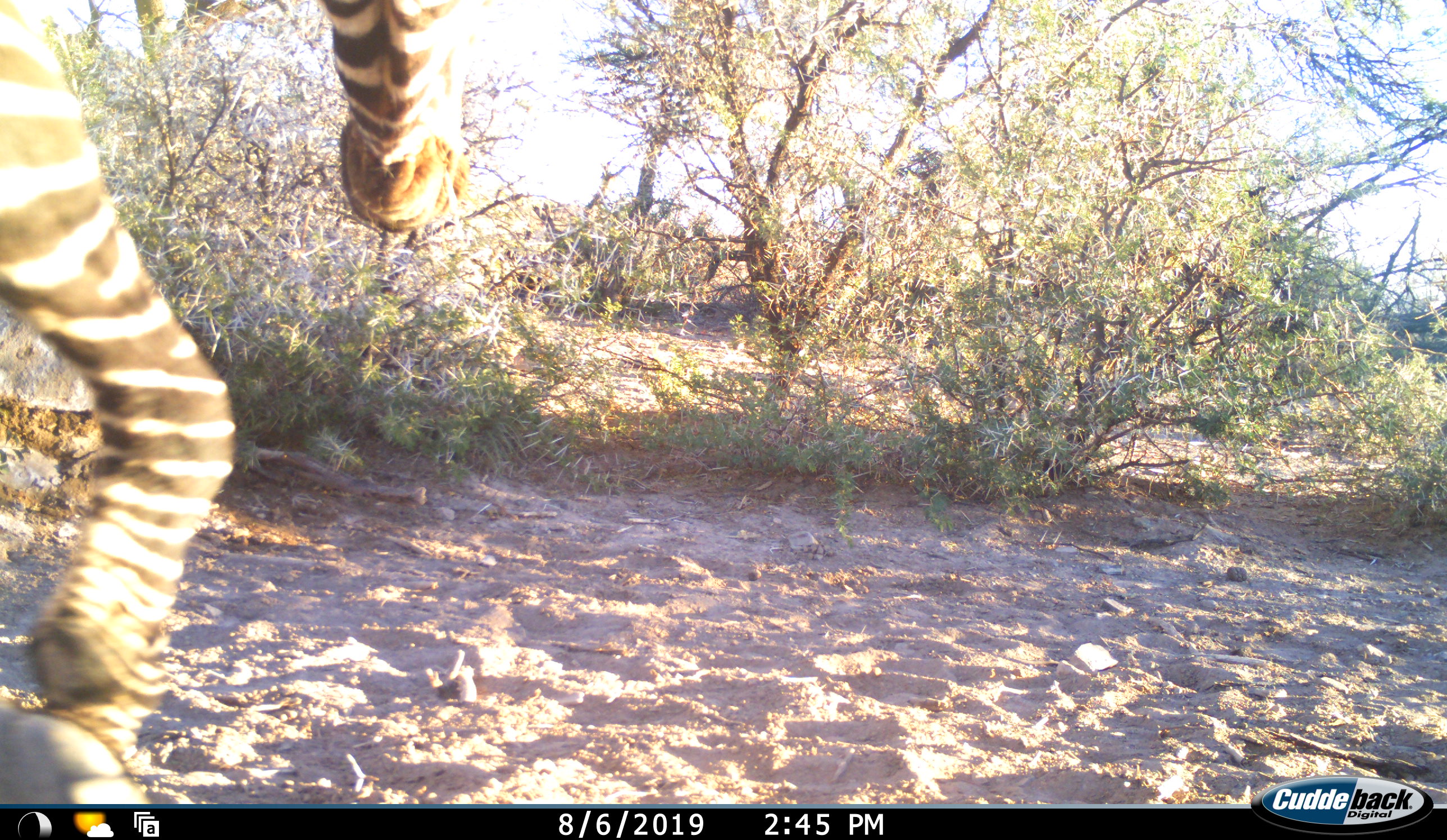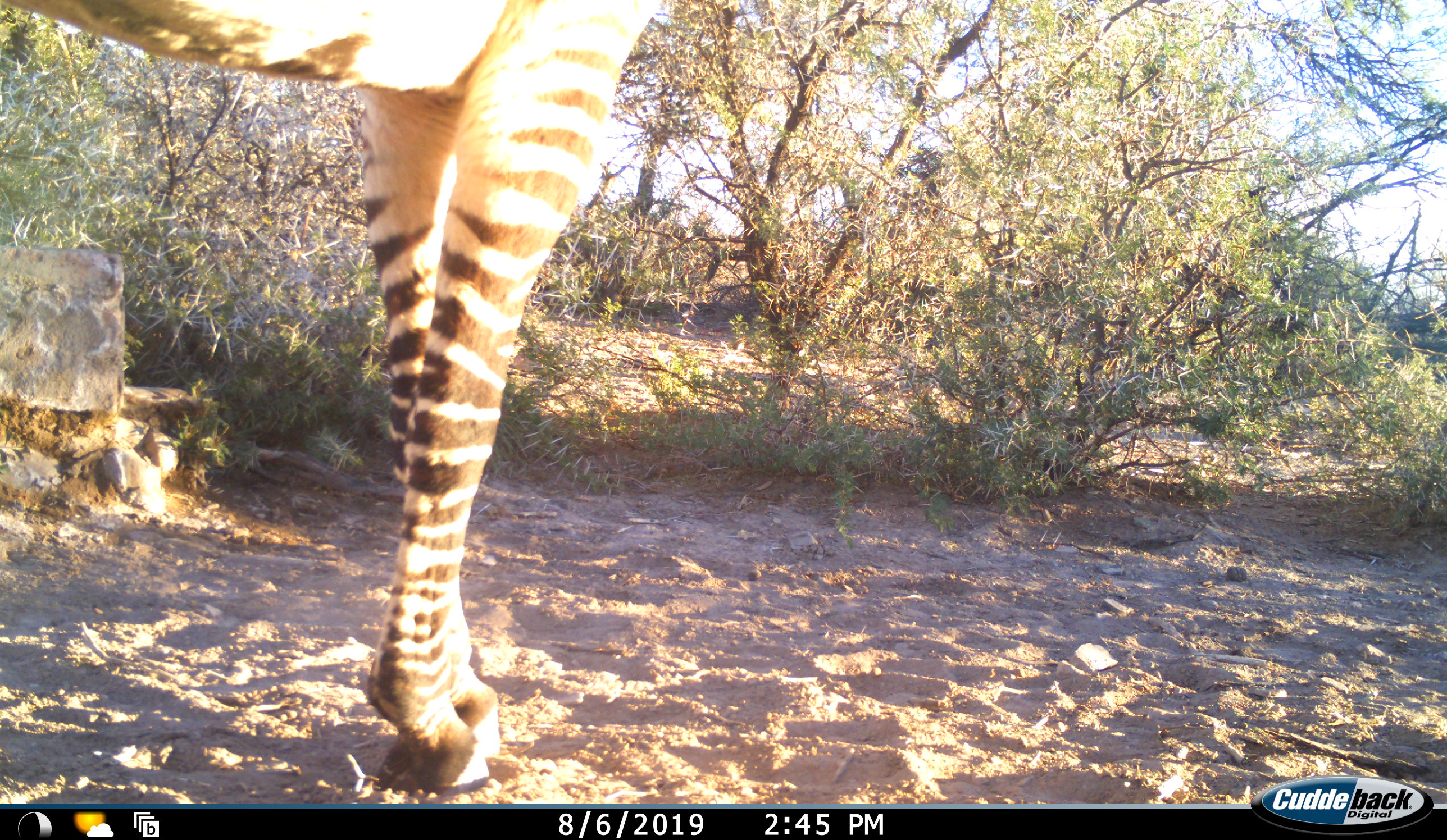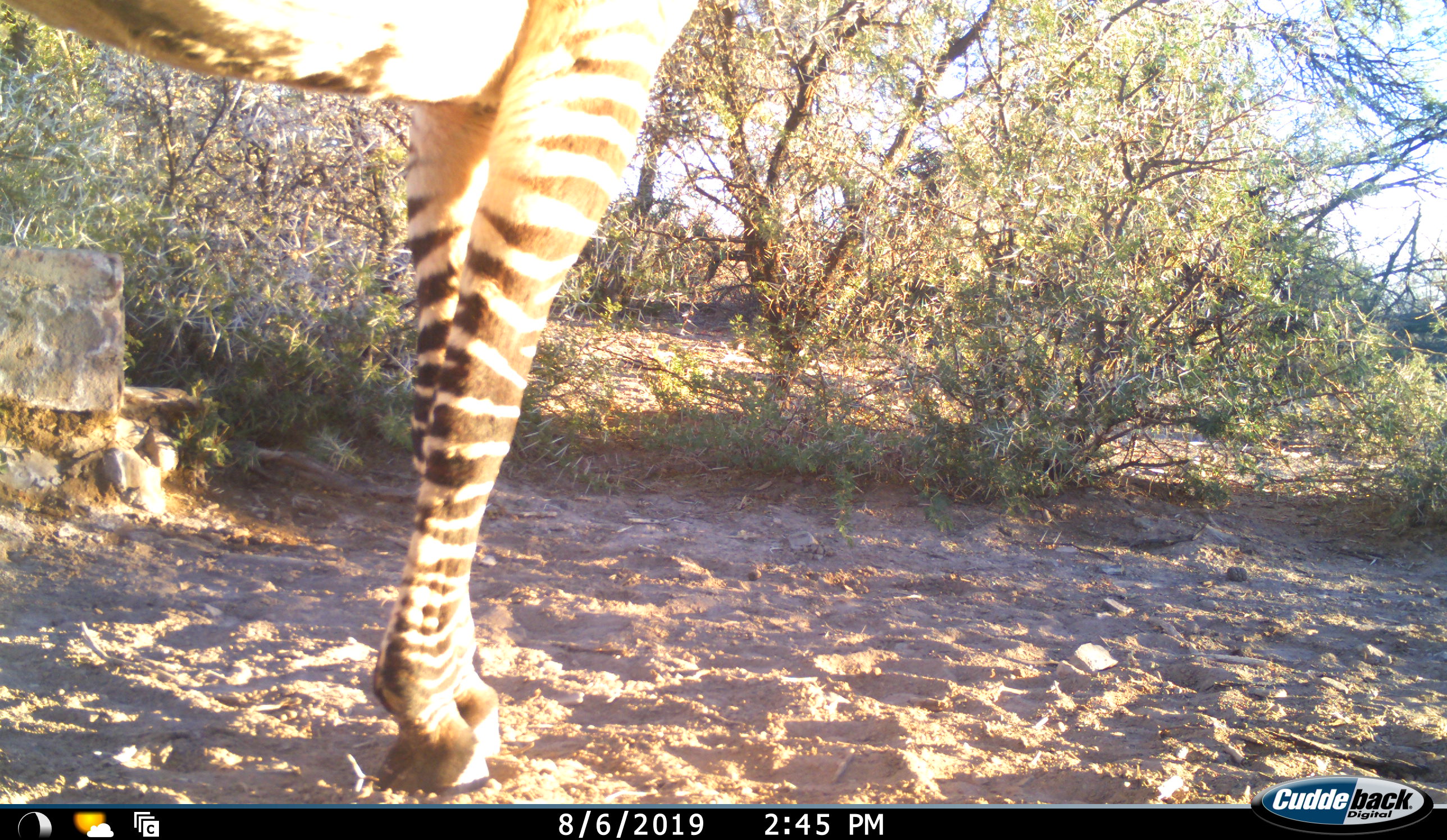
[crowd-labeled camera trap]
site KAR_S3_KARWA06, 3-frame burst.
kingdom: Animalia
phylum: Chordata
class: Mammalia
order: Perissodactyla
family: Equidae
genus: Equus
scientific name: Equus zebra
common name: mountain zebra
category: zebramountain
Zebramountain (mountain zebra) (Equus zebra), count 1. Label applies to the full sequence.